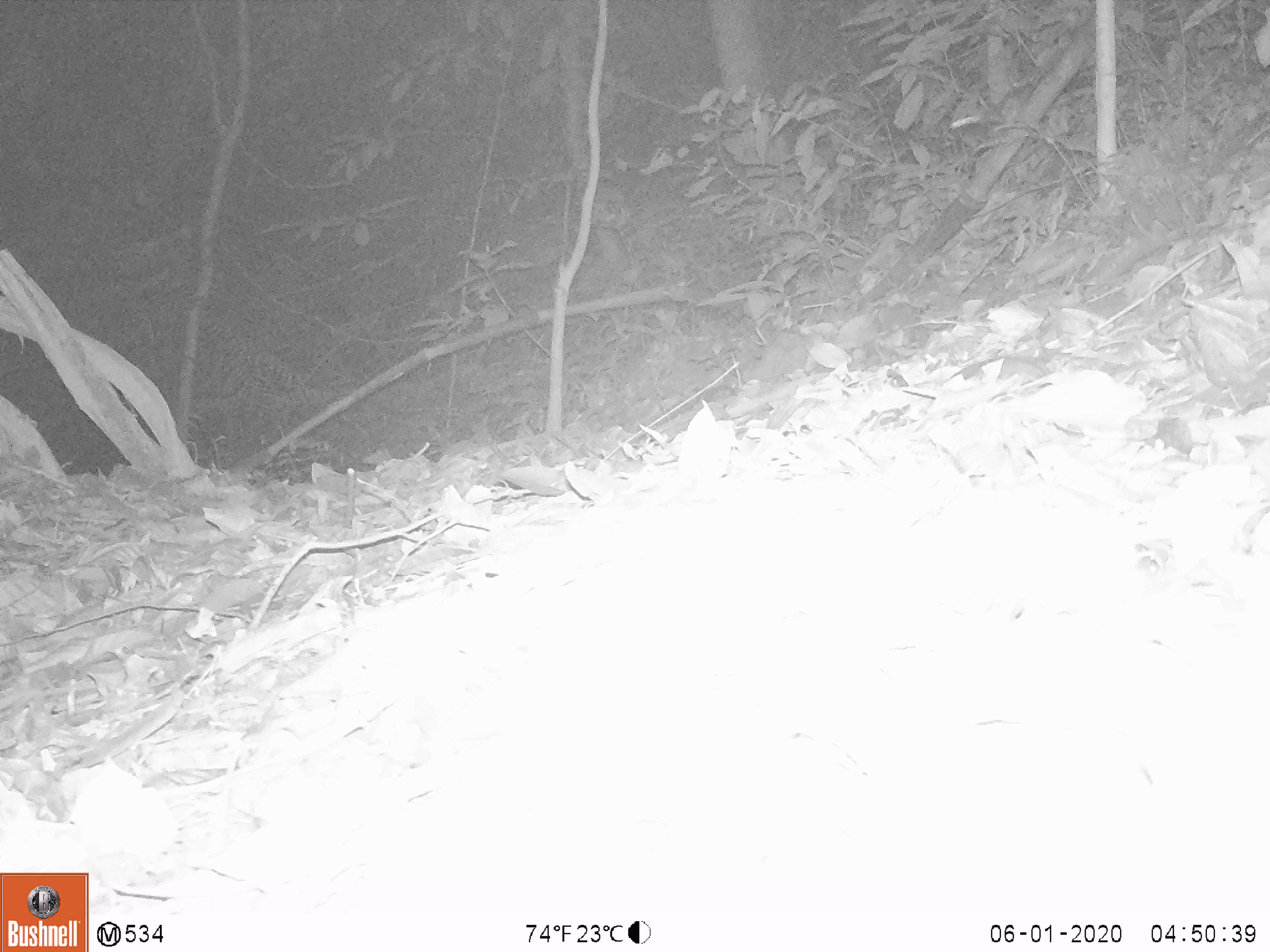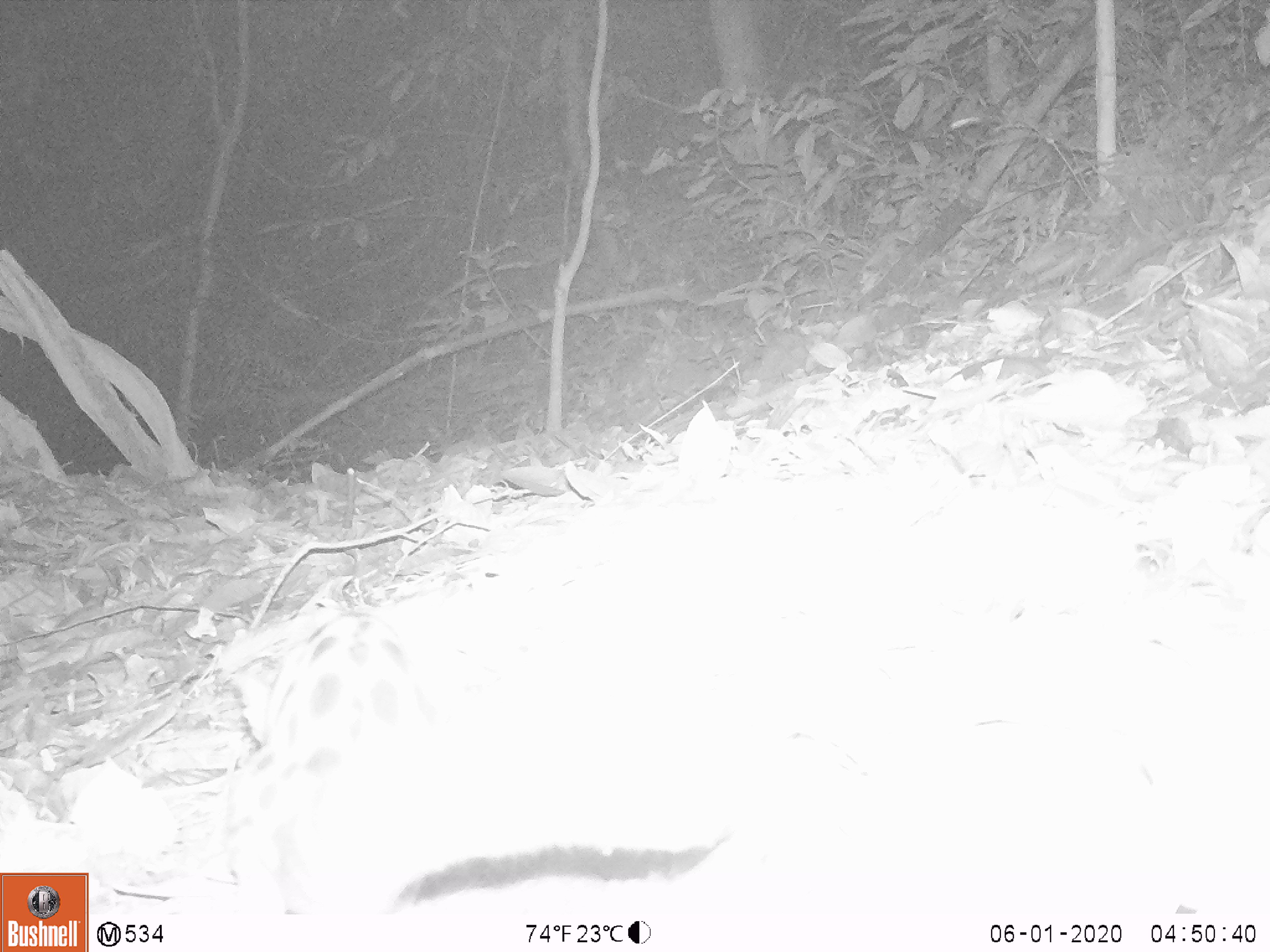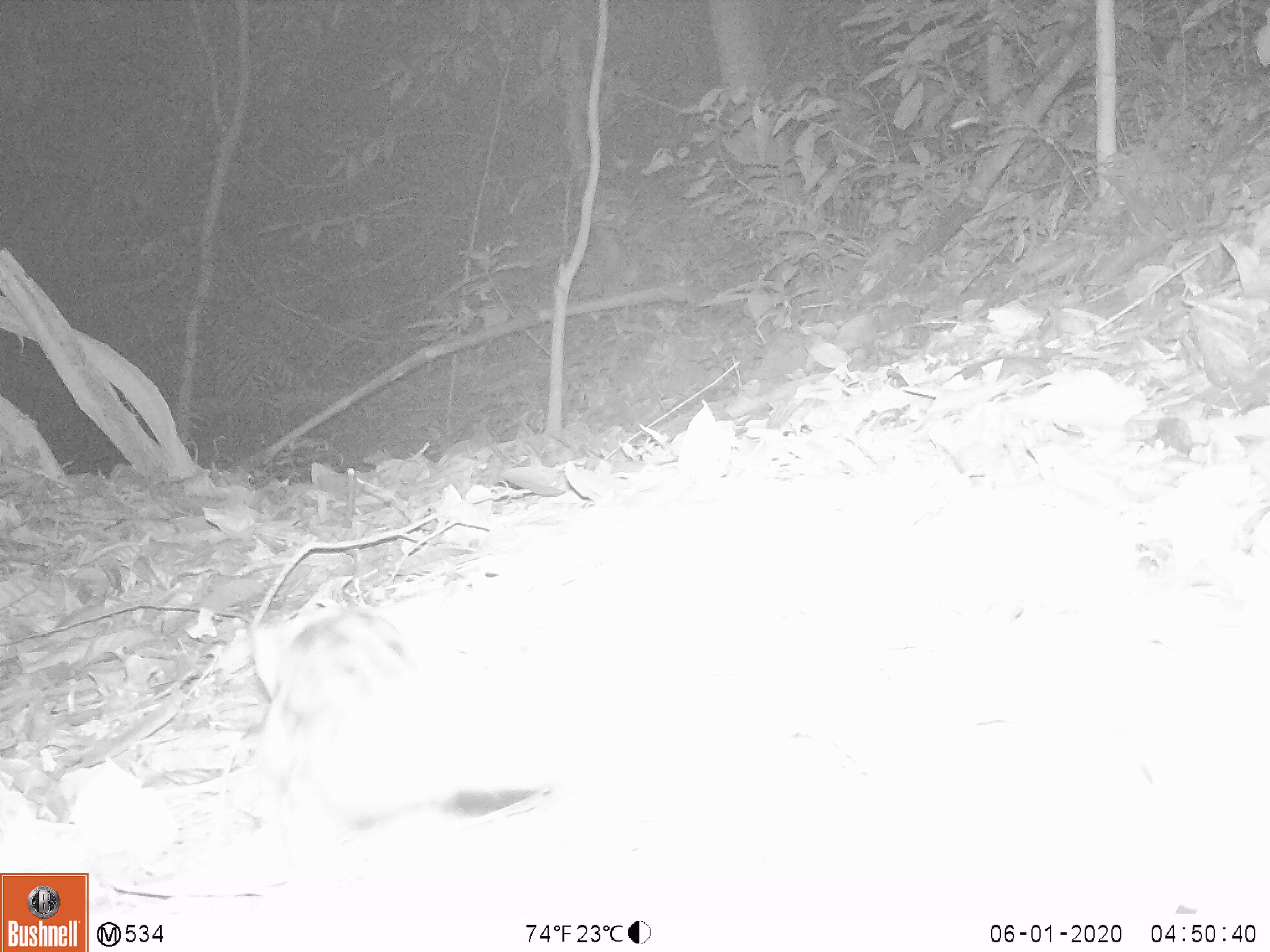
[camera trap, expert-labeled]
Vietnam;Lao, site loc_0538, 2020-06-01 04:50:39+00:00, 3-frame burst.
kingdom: Animalia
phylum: Chordata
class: Mammalia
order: Carnivora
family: Prionodontidae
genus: Prionodon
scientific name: Prionodon pardicolor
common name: spotted linsang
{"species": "spotted linsang (Prionodon pardicolor)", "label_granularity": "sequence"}